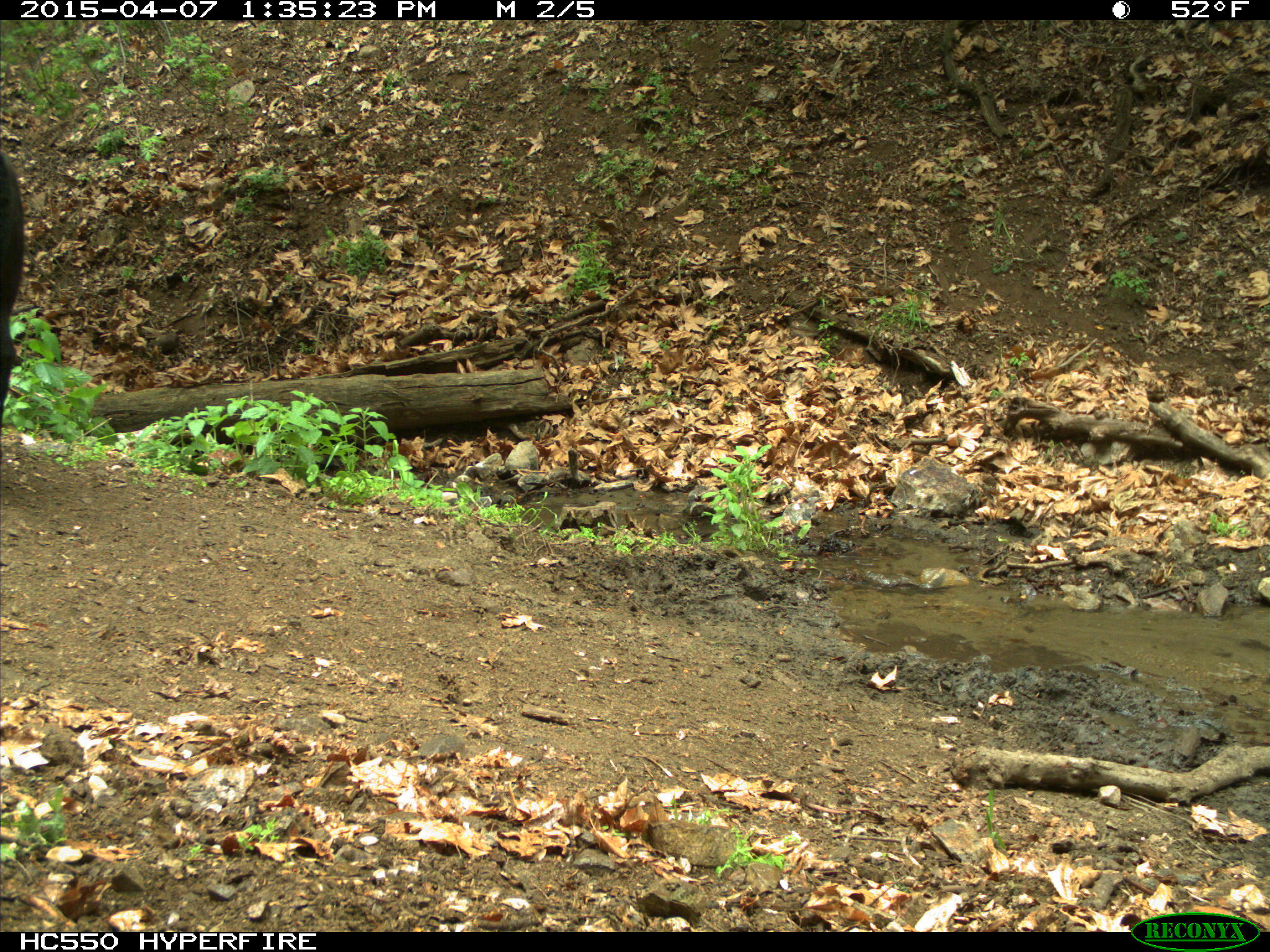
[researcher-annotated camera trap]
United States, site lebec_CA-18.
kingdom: Animalia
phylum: Chordata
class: Mammalia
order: Artiodactyla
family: Bovidae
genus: Bos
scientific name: Bos taurus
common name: domestic cow